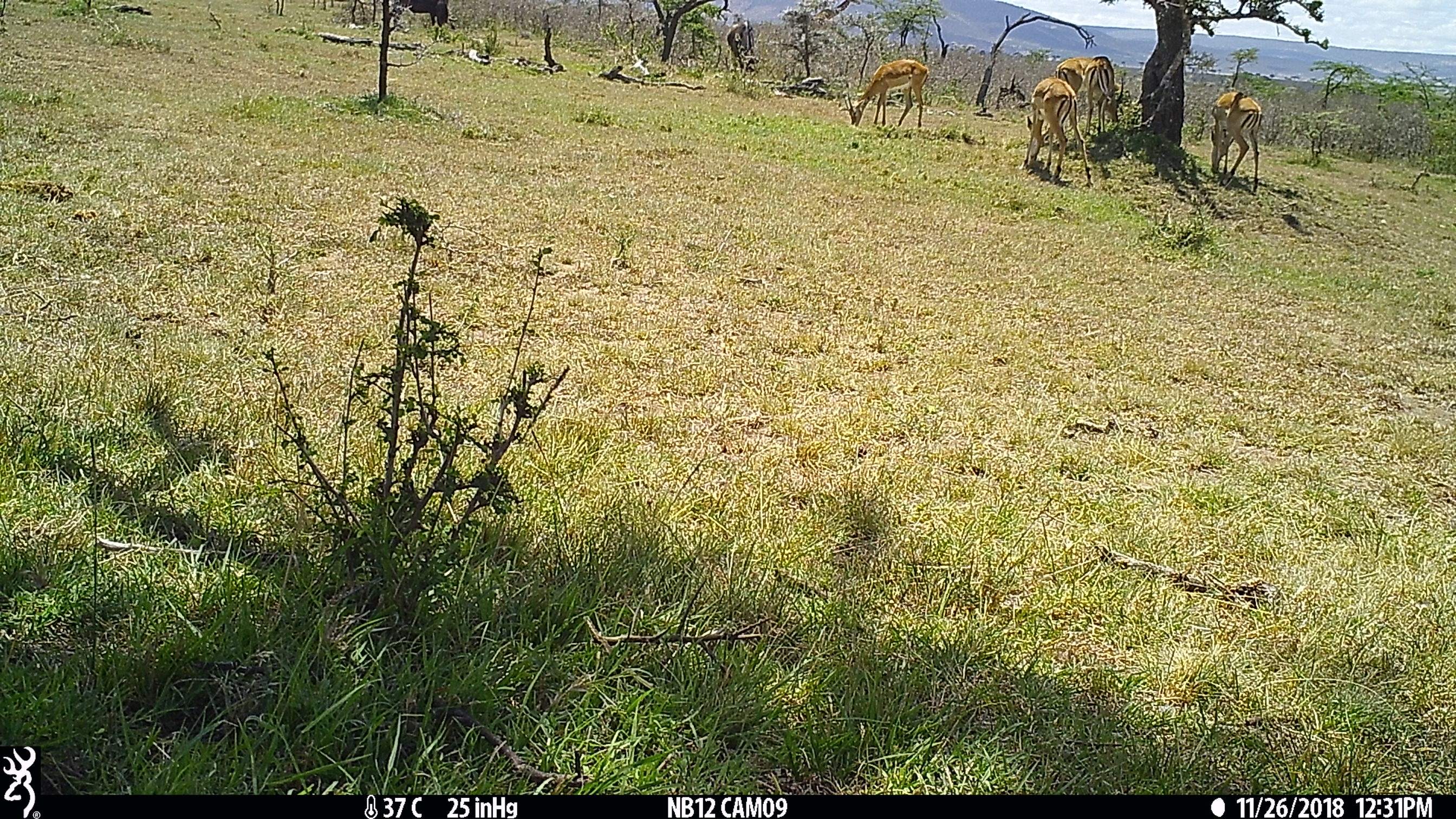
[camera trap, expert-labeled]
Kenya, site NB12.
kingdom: Animalia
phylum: Chordata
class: Mammalia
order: Artiodactyla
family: Bovidae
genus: Connochaetes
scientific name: Connochaetes taurinus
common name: blue wildebeest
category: wildebeest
Wildebeest (blue wildebeest) (Connochaetes taurinus).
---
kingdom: Animalia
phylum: Chordata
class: Mammalia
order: Artiodactyla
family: Giraffidae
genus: Giraffa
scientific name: Giraffa camelopardalis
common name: northern giraffe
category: giraffe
Giraffe (northern giraffe) (Giraffa camelopardalis).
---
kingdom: Animalia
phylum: Chordata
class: Mammalia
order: Artiodactyla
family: Bovidae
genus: Aepyceros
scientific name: Aepyceros melampus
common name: impala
Impala (Aepyceros melampus).